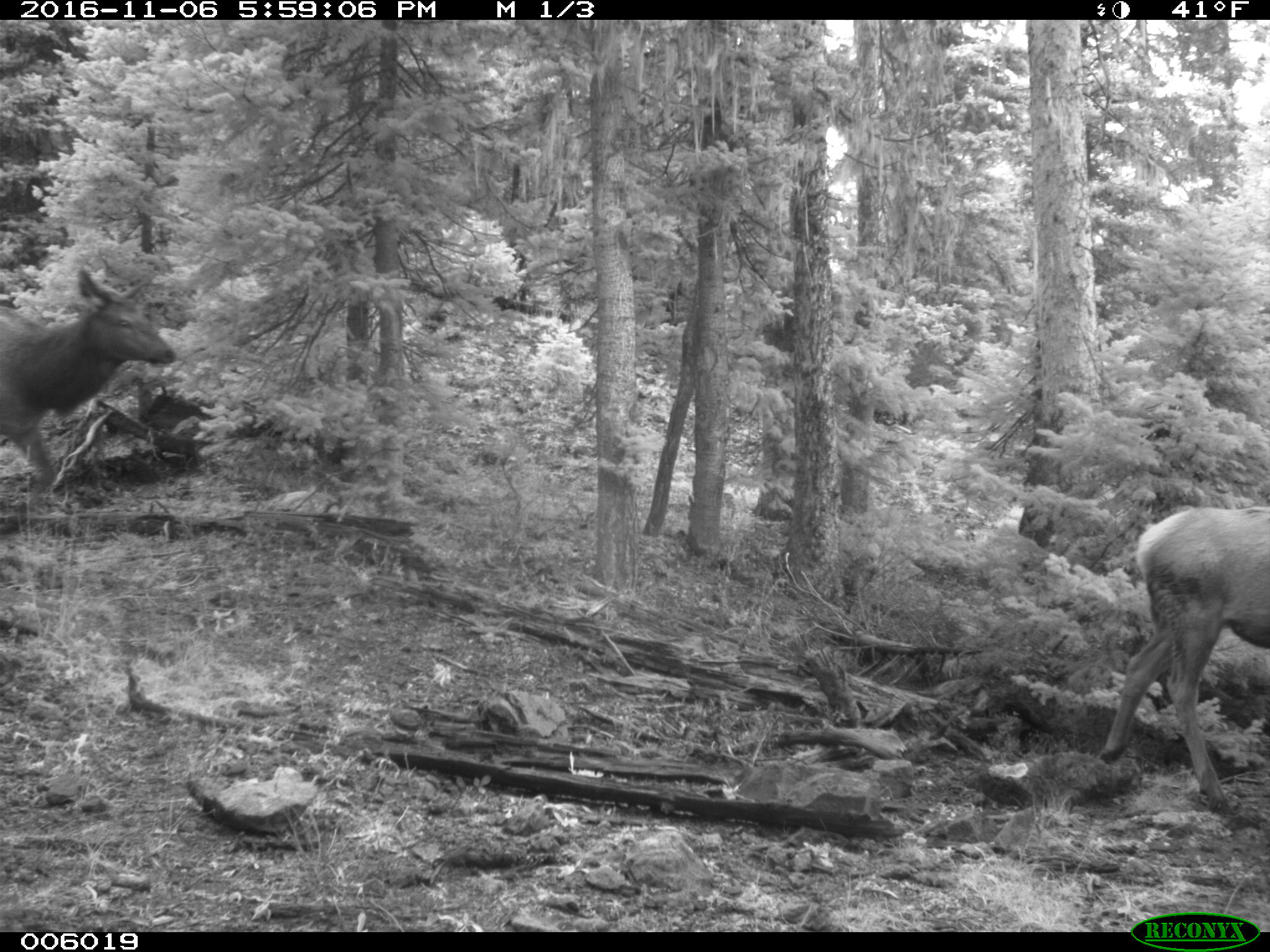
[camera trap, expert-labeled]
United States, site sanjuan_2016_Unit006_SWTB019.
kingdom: Animalia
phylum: Chordata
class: Mammalia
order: Artiodactyla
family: Cervidae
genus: Cervus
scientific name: Cervus elaphus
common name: red deer